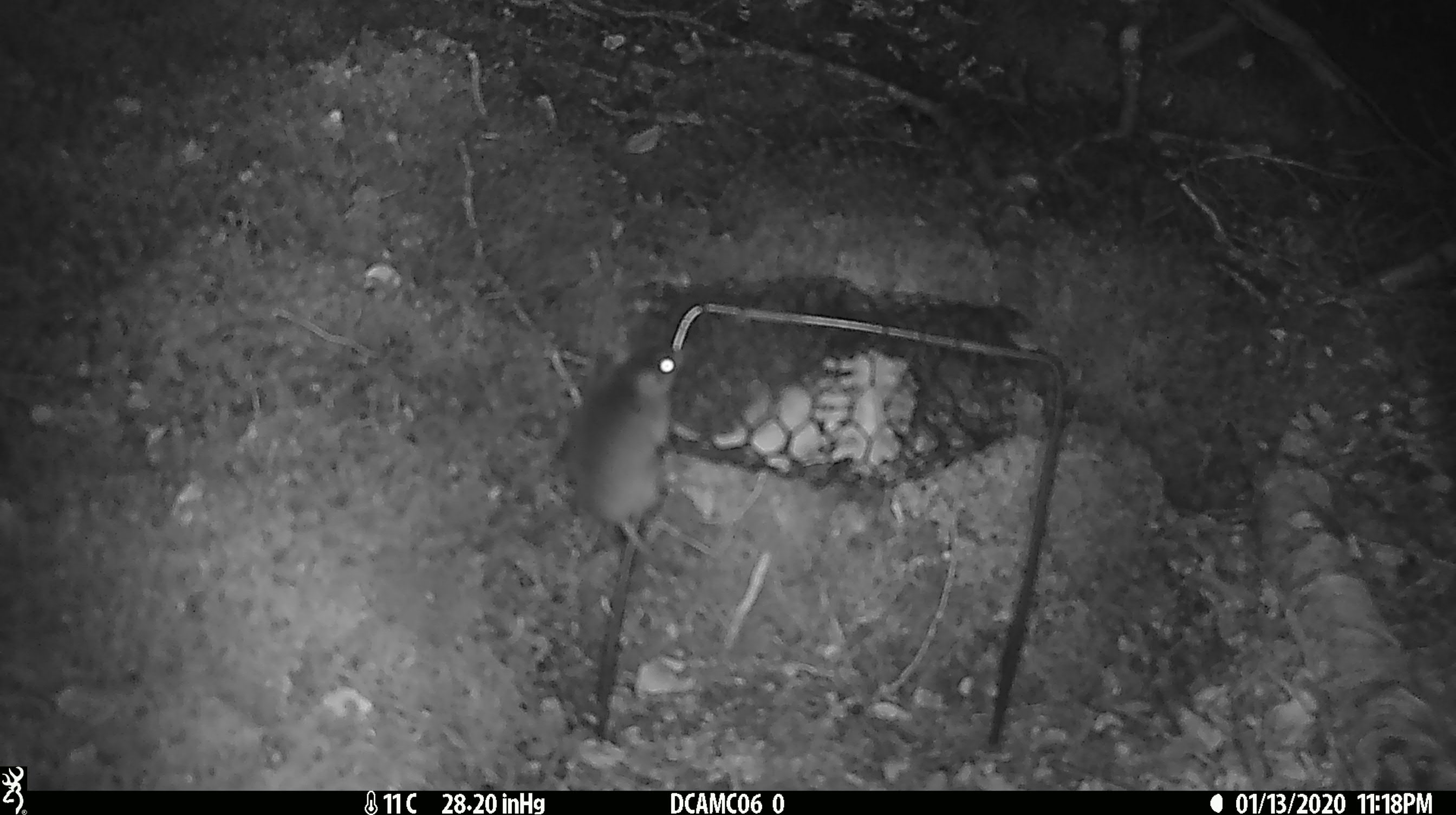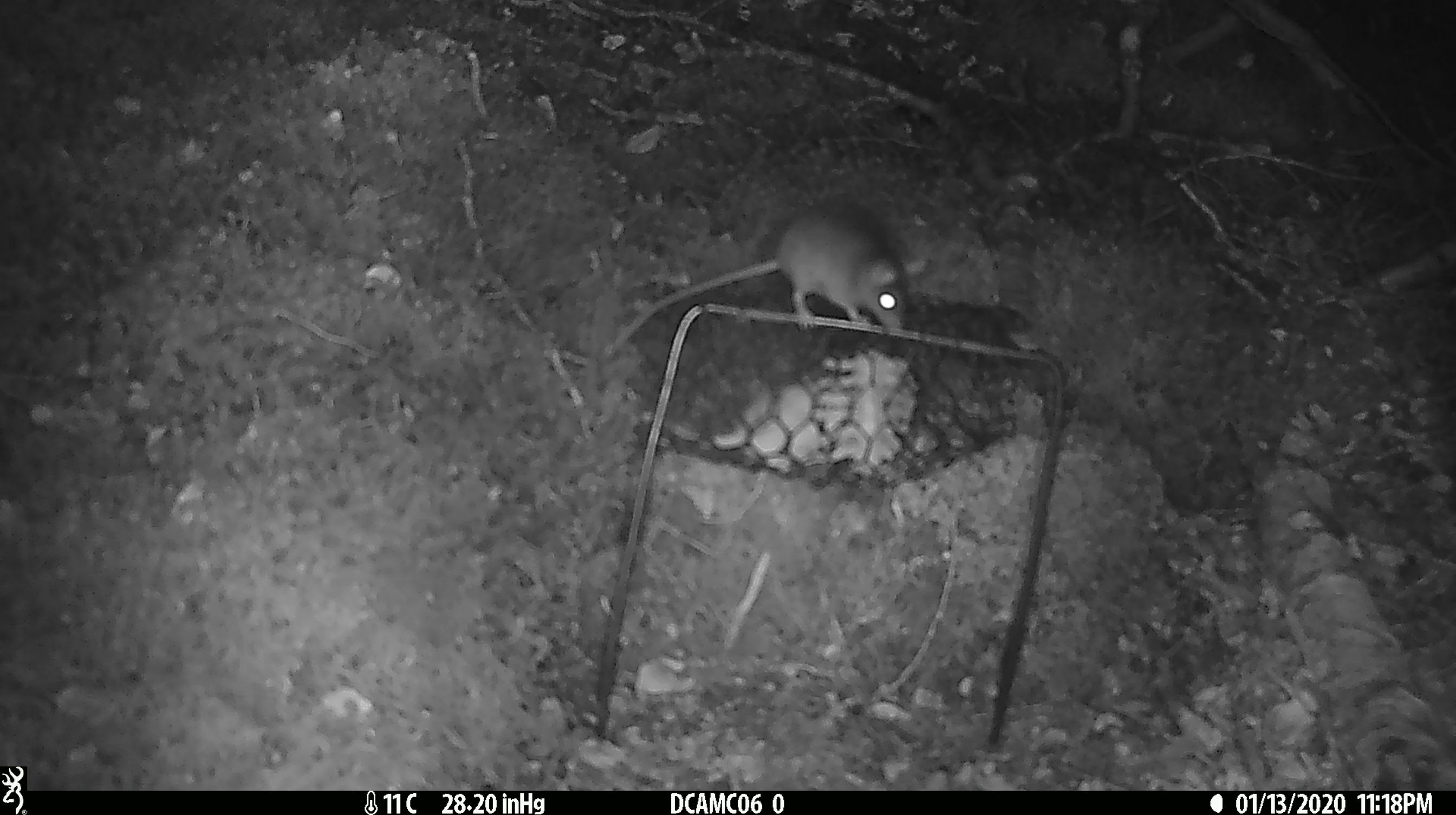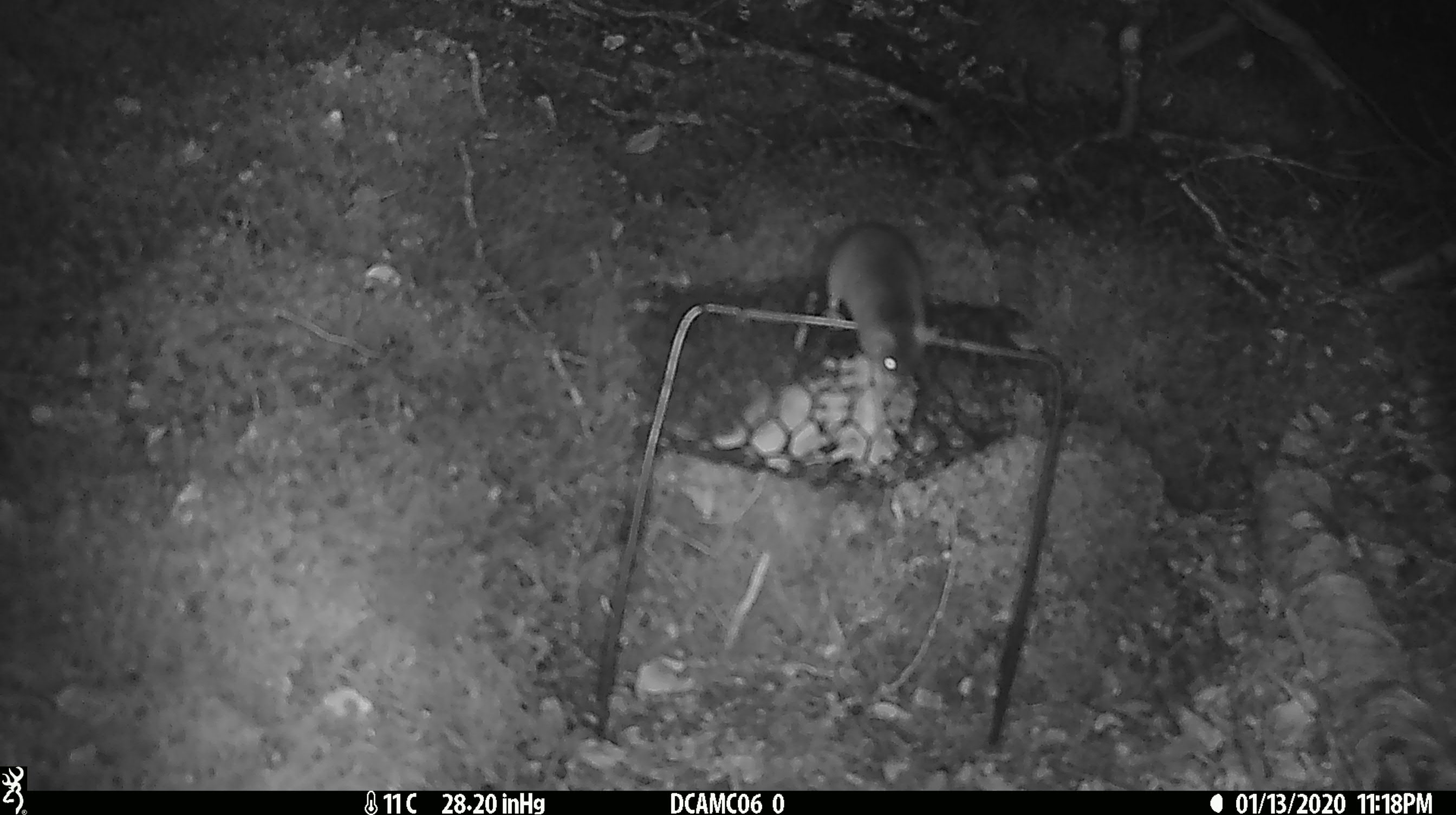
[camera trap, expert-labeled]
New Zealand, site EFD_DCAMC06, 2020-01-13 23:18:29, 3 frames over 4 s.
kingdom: Animalia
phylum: Chordata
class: Mammalia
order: Rodentia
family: Muridae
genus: Mus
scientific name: Mus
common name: mouse